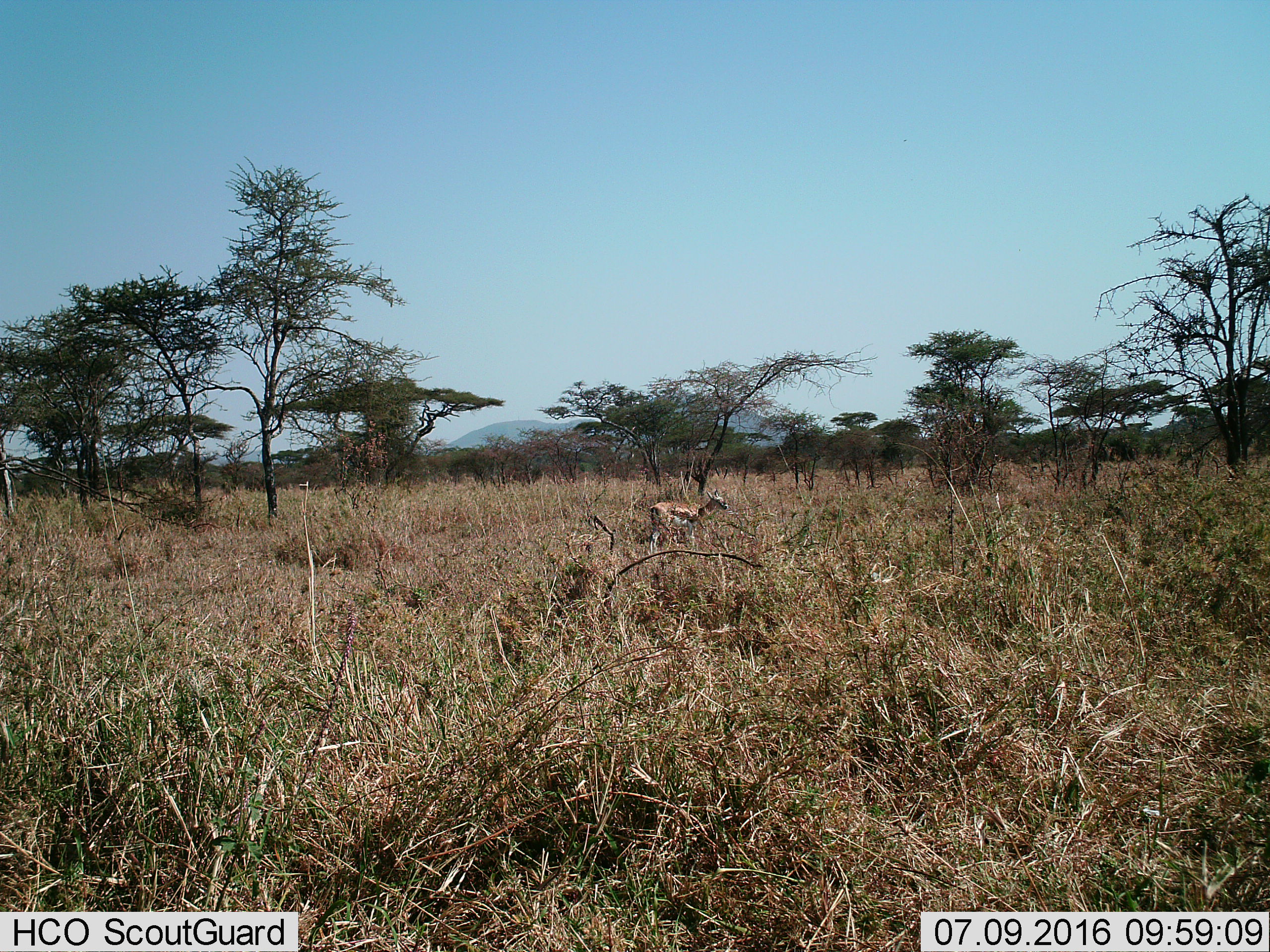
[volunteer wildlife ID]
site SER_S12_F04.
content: unidentified animal